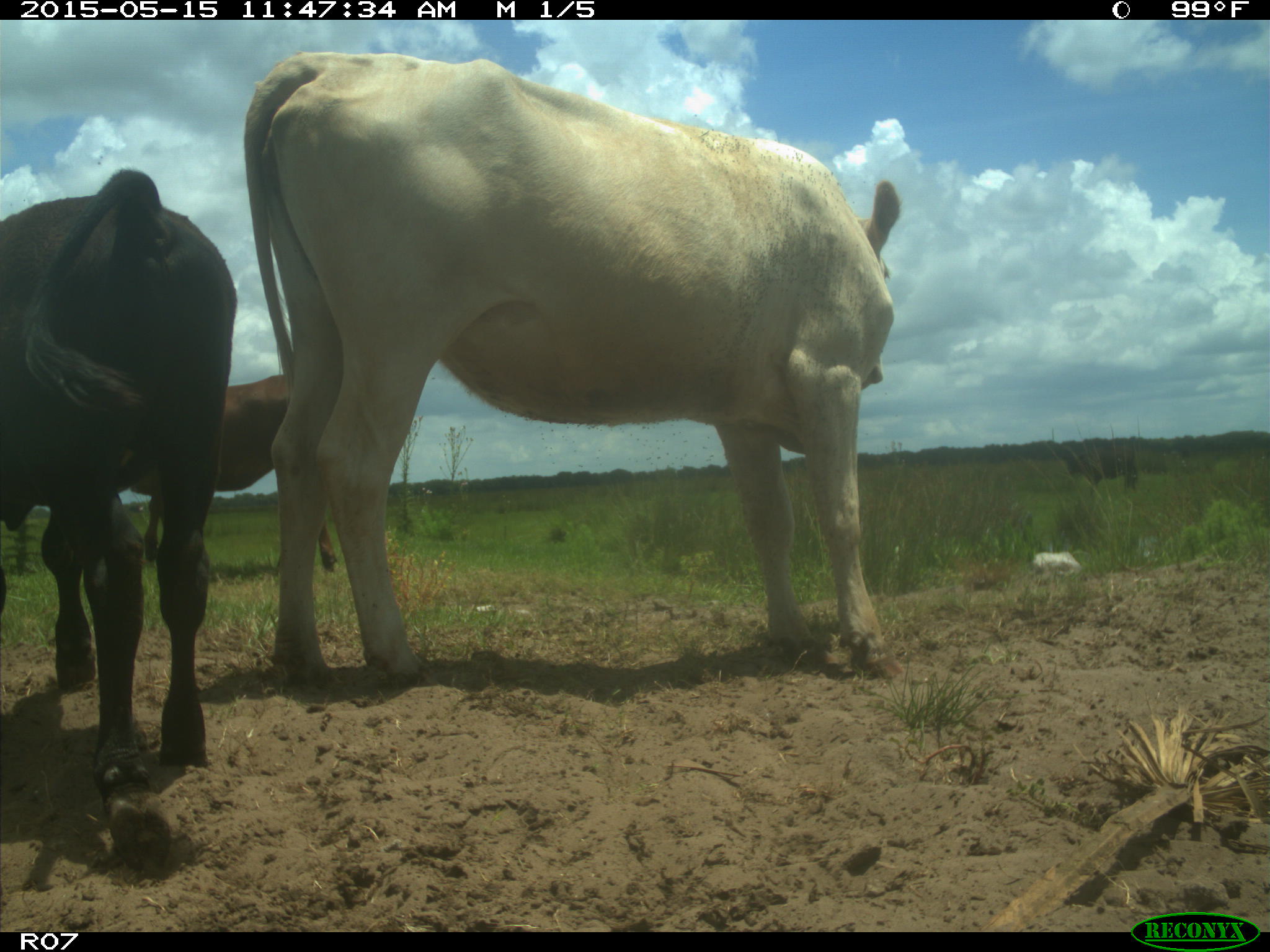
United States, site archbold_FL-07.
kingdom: Animalia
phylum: Chordata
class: Mammalia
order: Artiodactyla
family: Bovidae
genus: Bos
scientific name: Bos taurus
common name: domestic cow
Bos taurus (domestic cow).